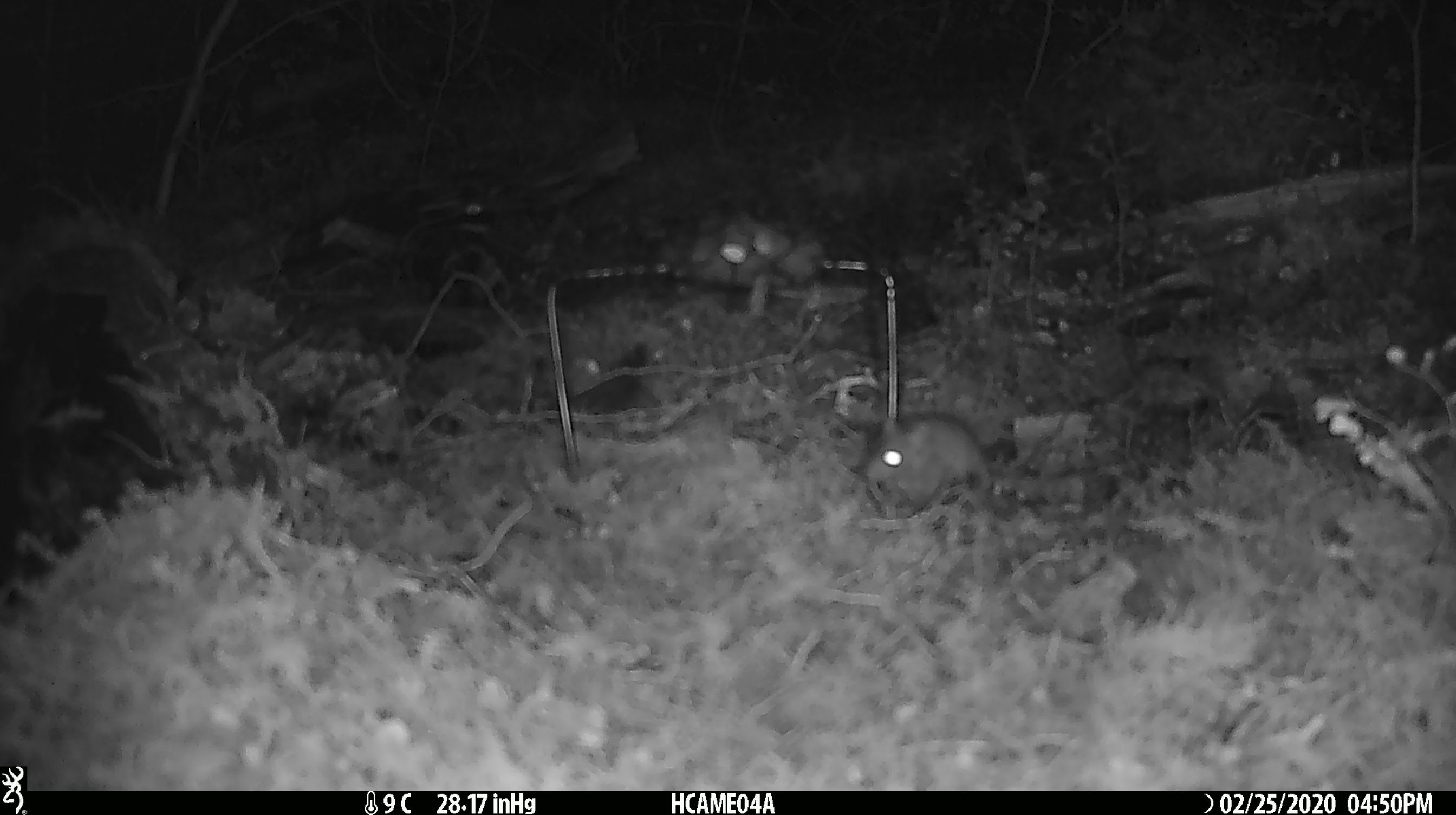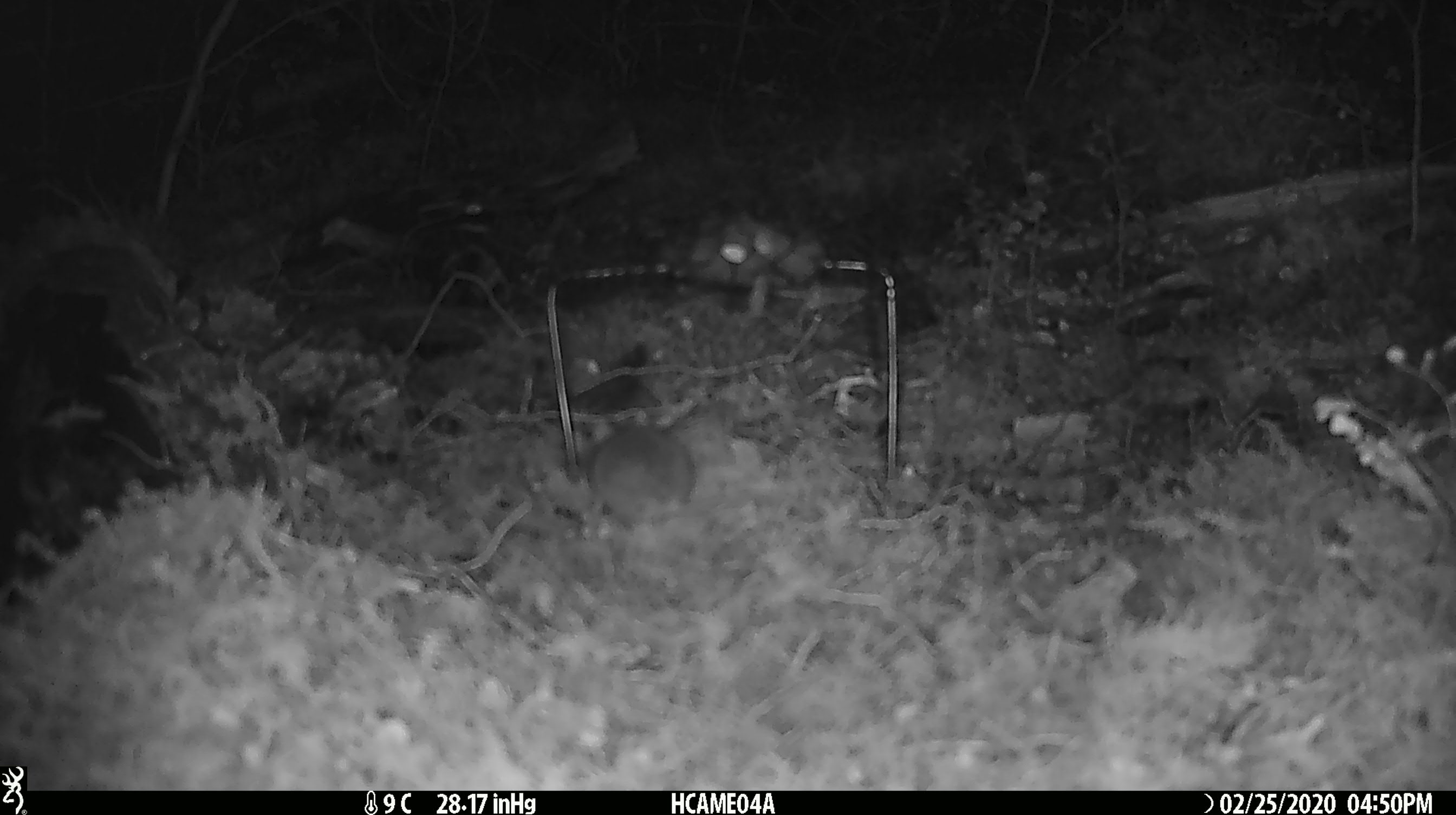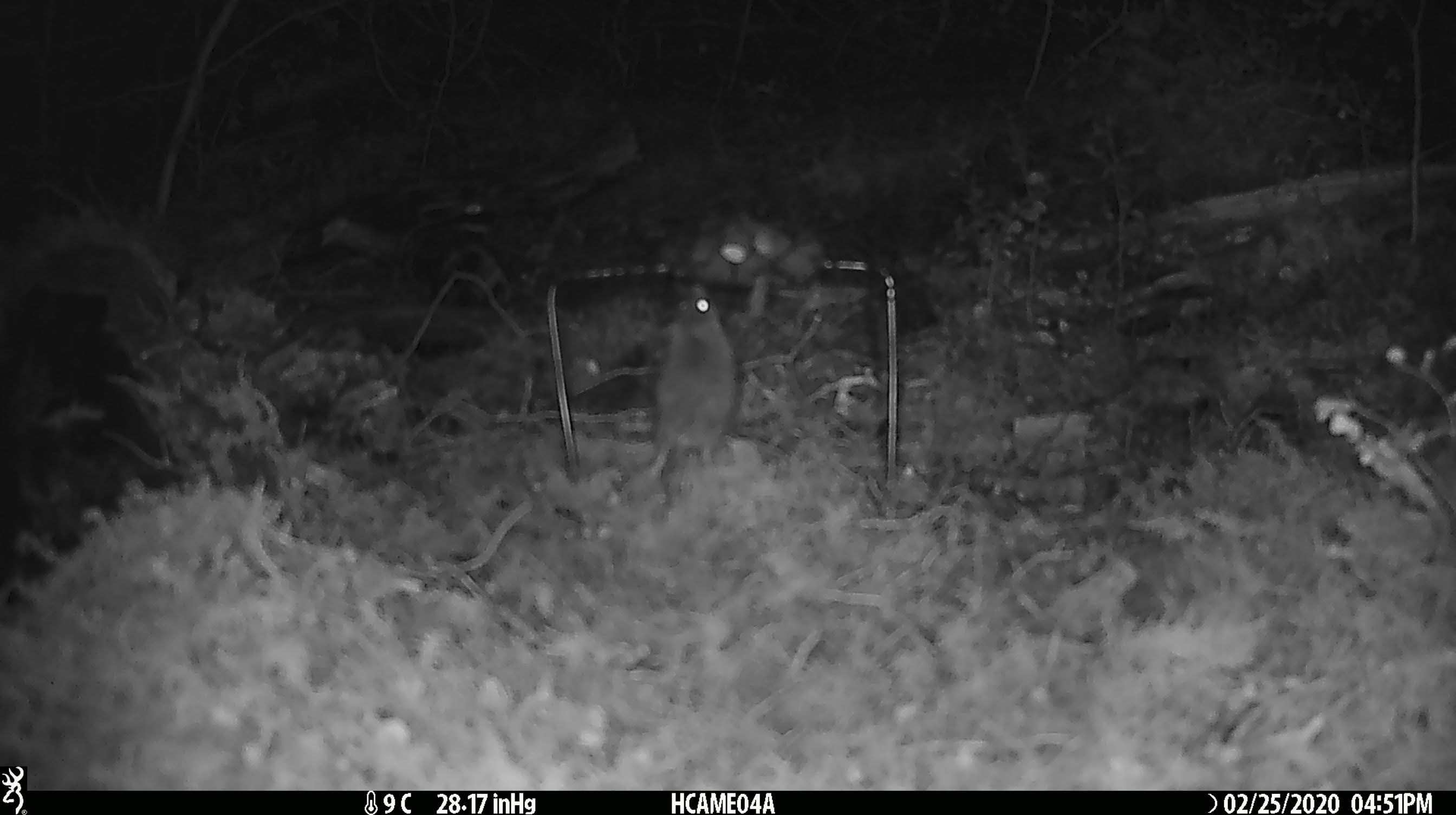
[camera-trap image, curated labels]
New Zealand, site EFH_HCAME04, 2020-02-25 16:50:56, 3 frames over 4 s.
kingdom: Animalia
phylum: Chordata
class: Mammalia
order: Rodentia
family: Muridae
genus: Mus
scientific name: Mus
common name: mouse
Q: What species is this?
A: Mouse (Mus).